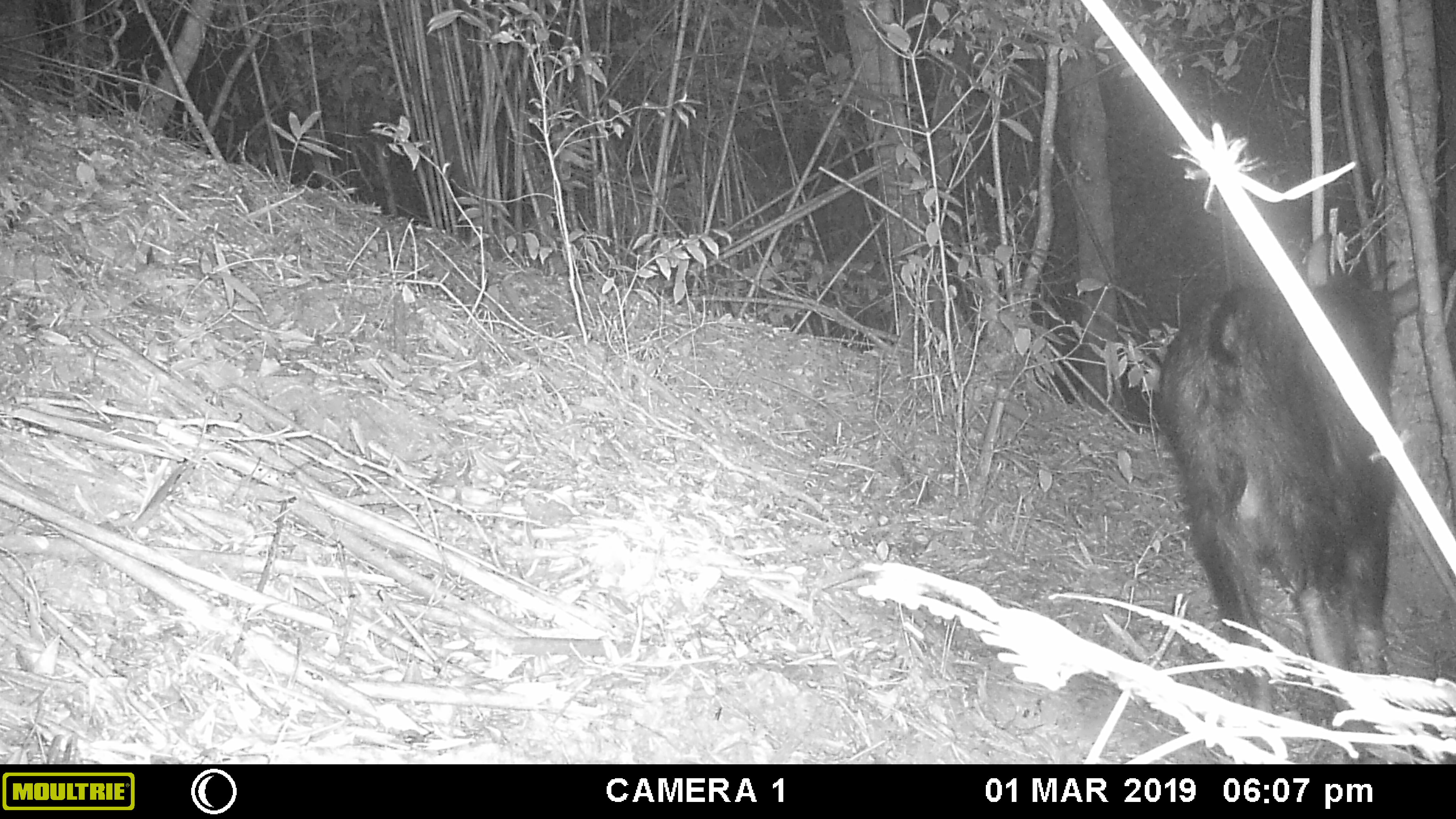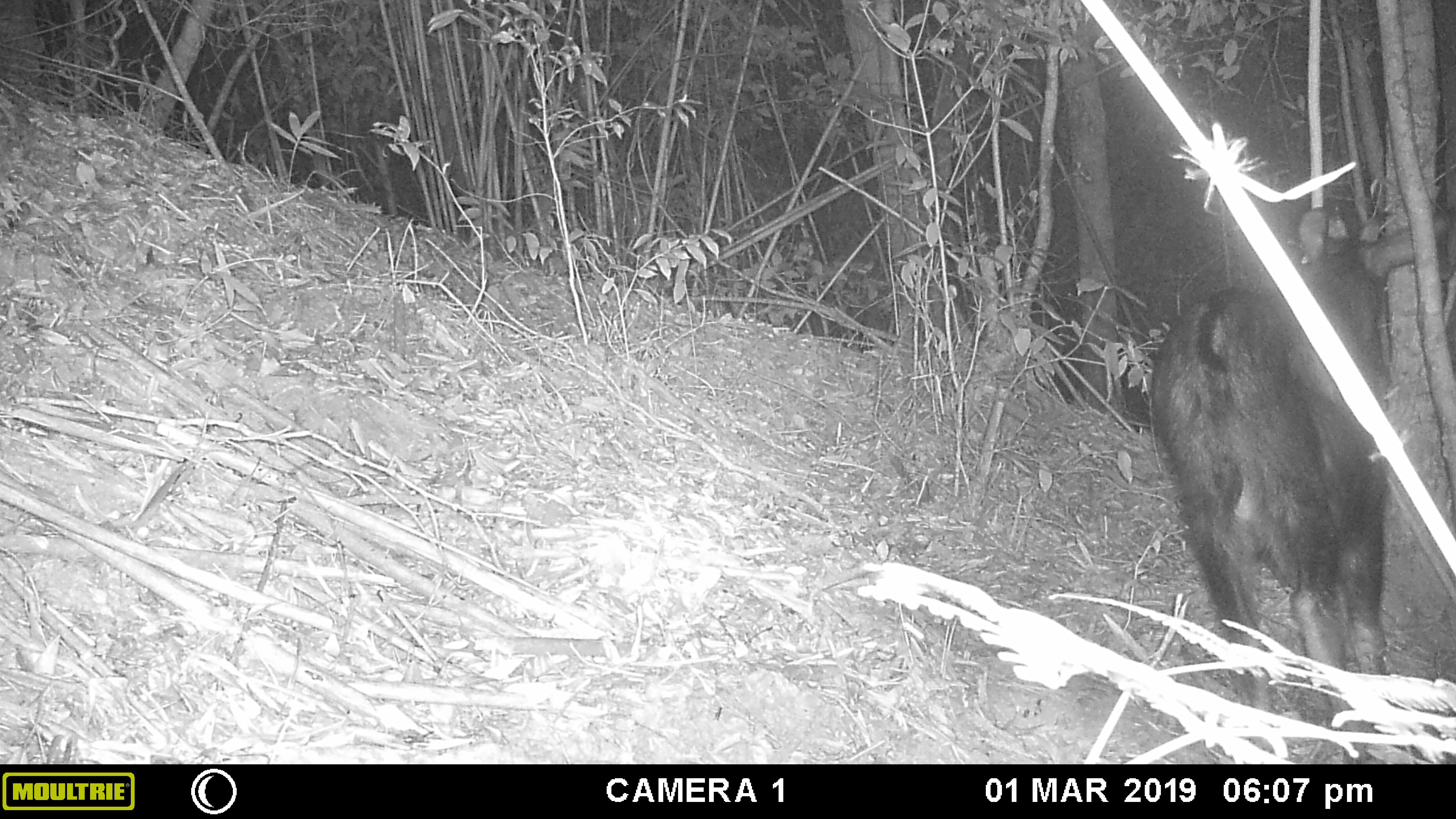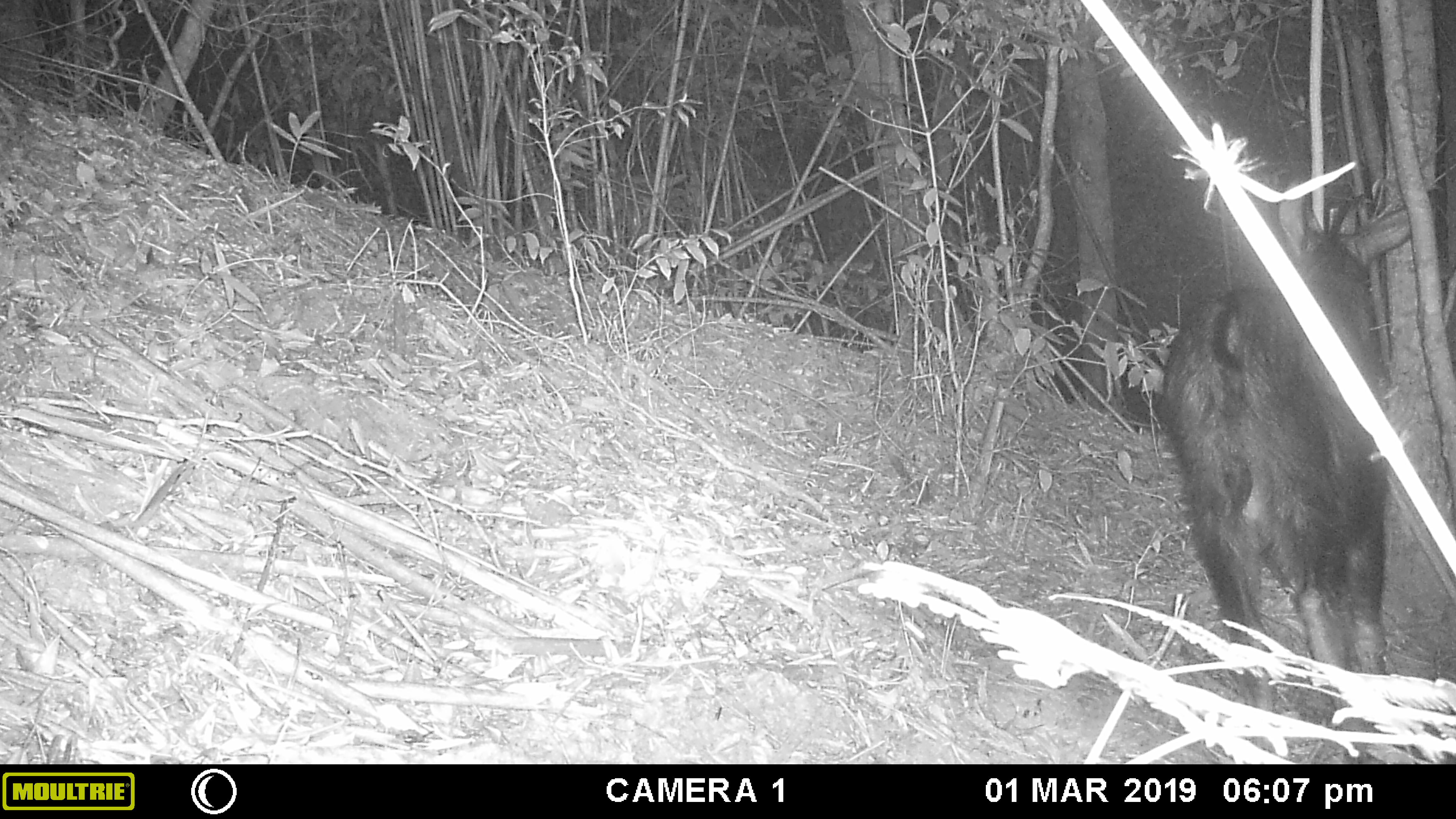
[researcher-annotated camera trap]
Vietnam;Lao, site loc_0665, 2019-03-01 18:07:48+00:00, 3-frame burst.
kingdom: Animalia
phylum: Chordata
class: Mammalia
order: Artiodactyla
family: Bovidae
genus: Capricornis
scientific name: Capricornis sumatraensis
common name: chinese serow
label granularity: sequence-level